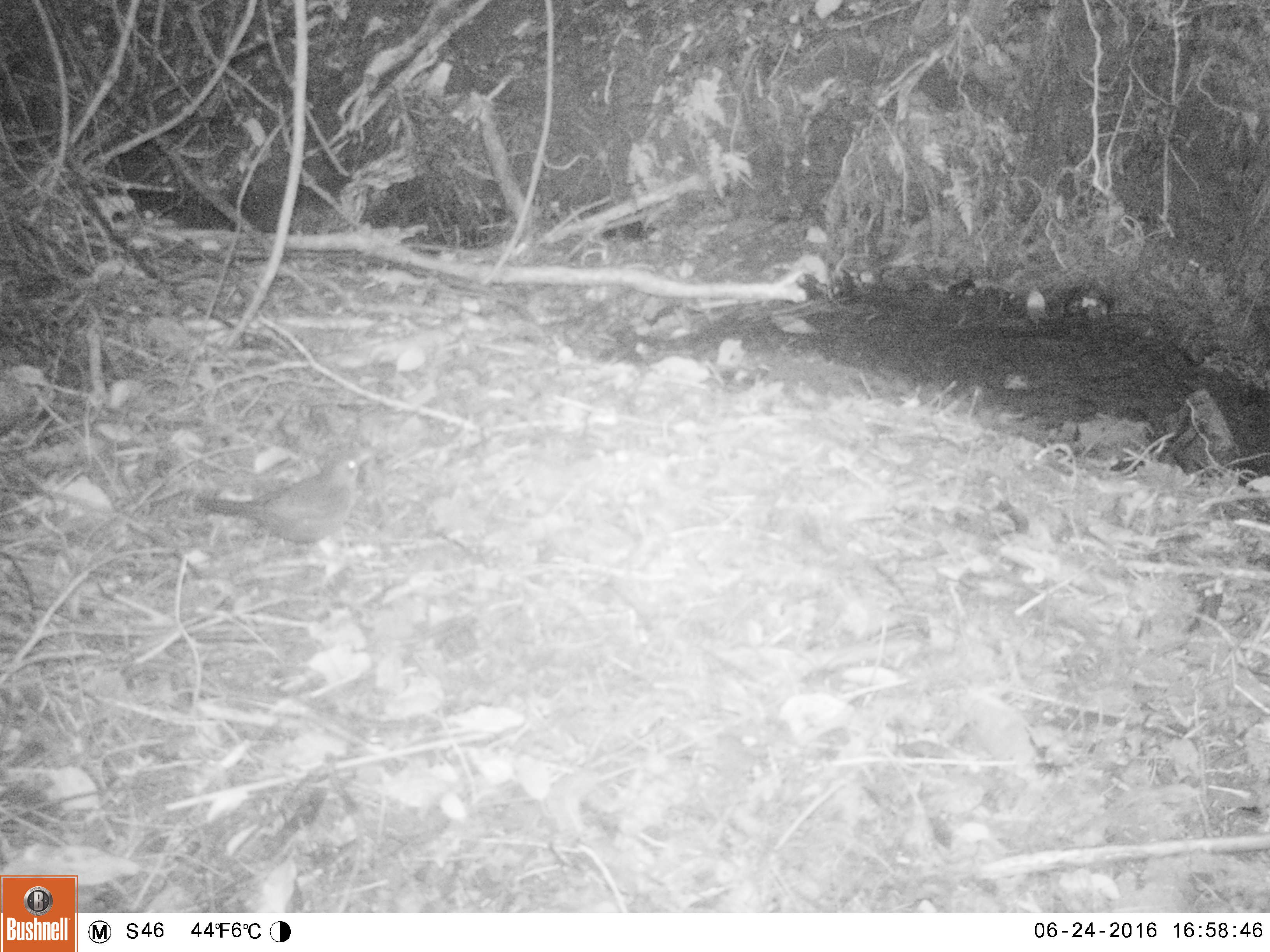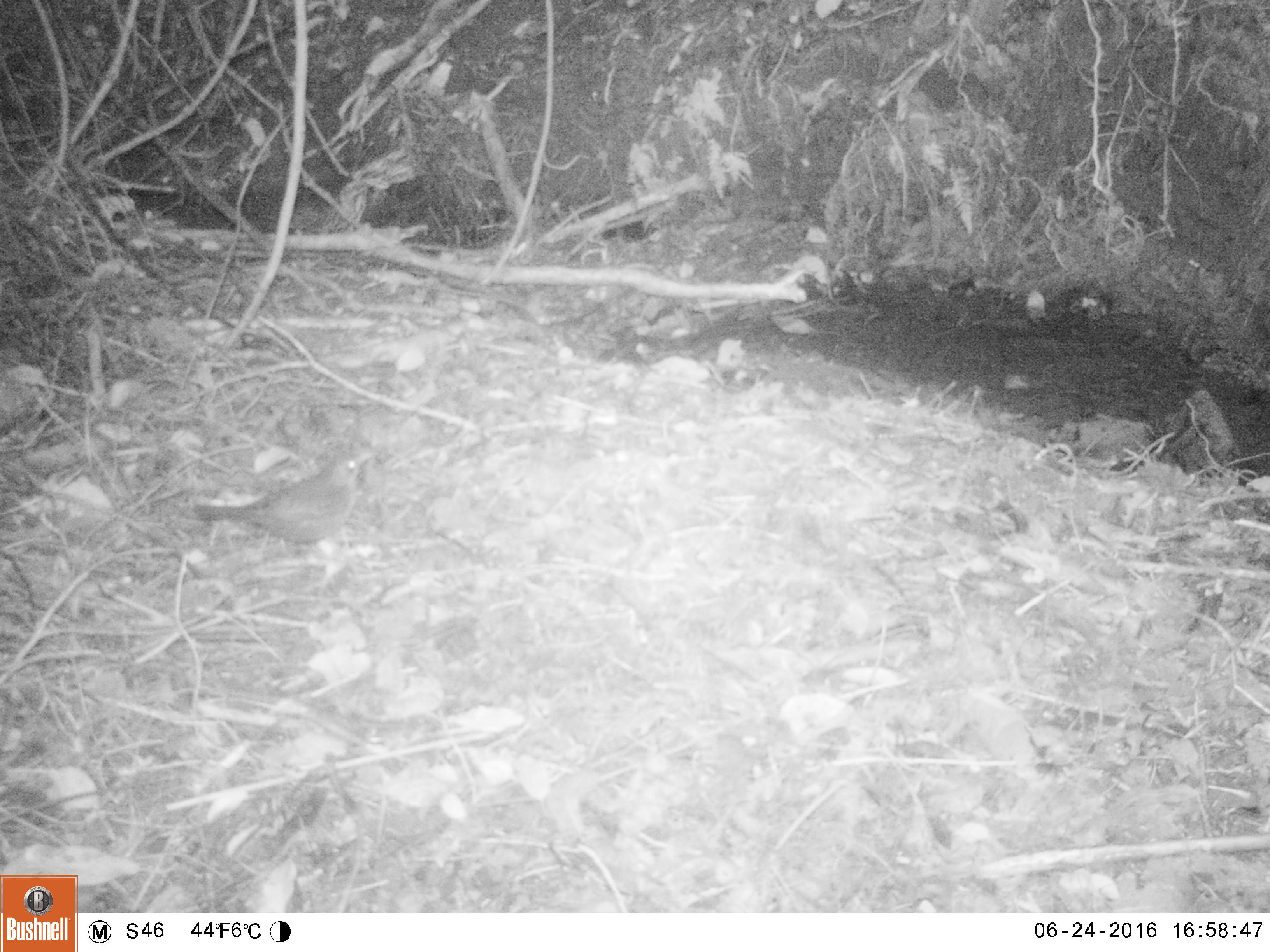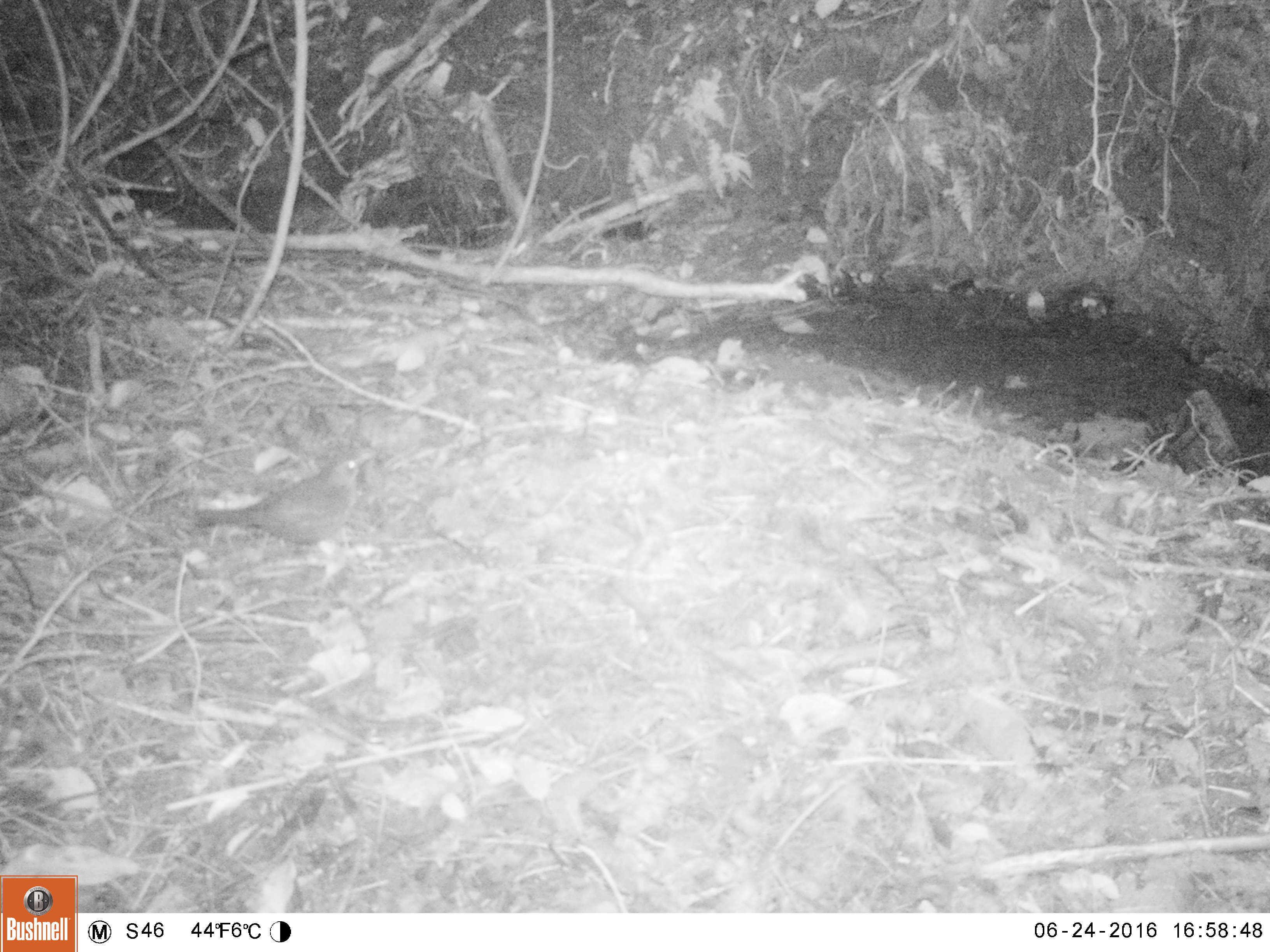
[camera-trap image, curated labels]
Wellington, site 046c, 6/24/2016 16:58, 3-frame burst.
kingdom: Animalia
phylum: Chordata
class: Aves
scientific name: Aves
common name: bird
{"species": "bird (Aves)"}